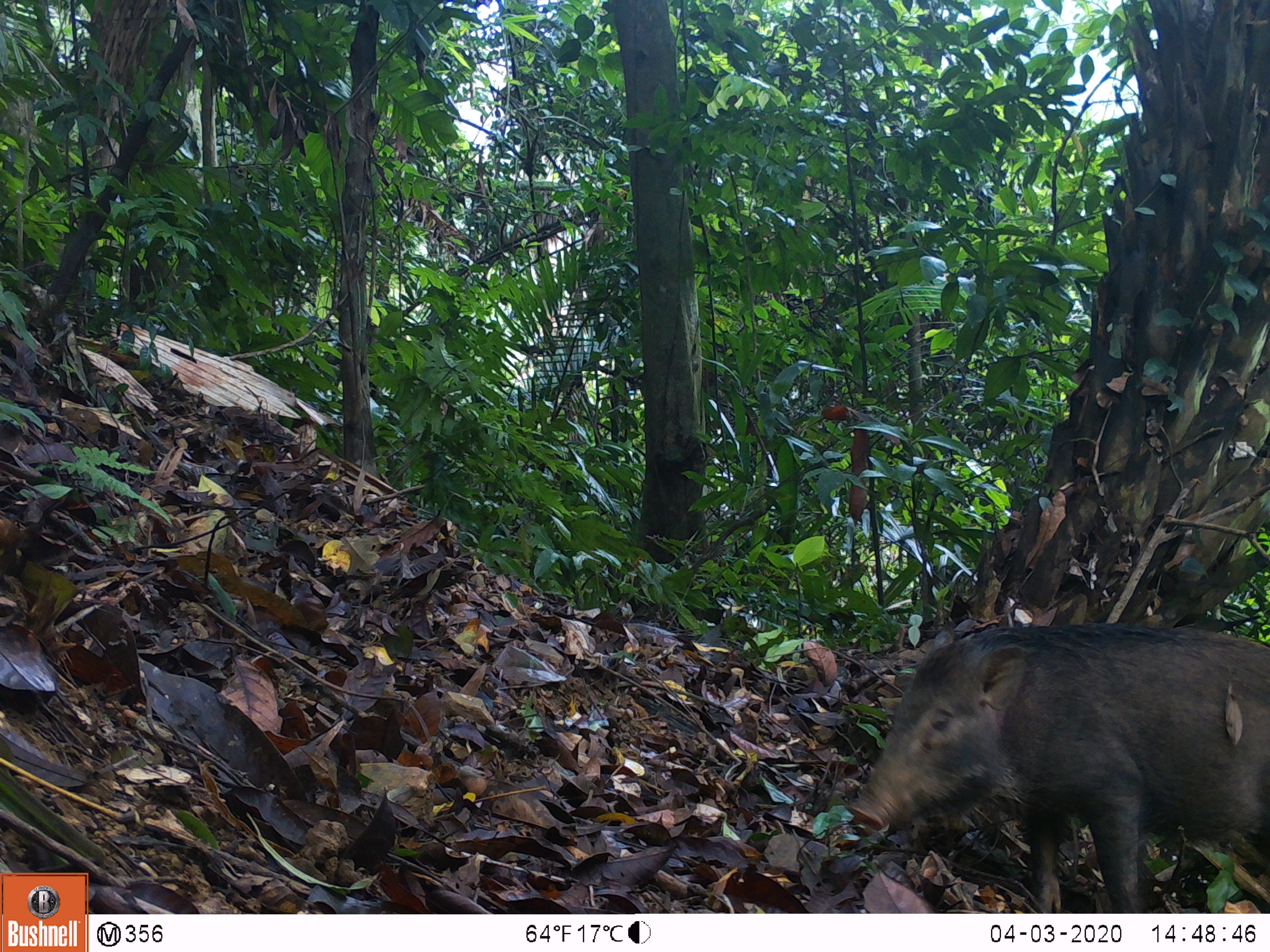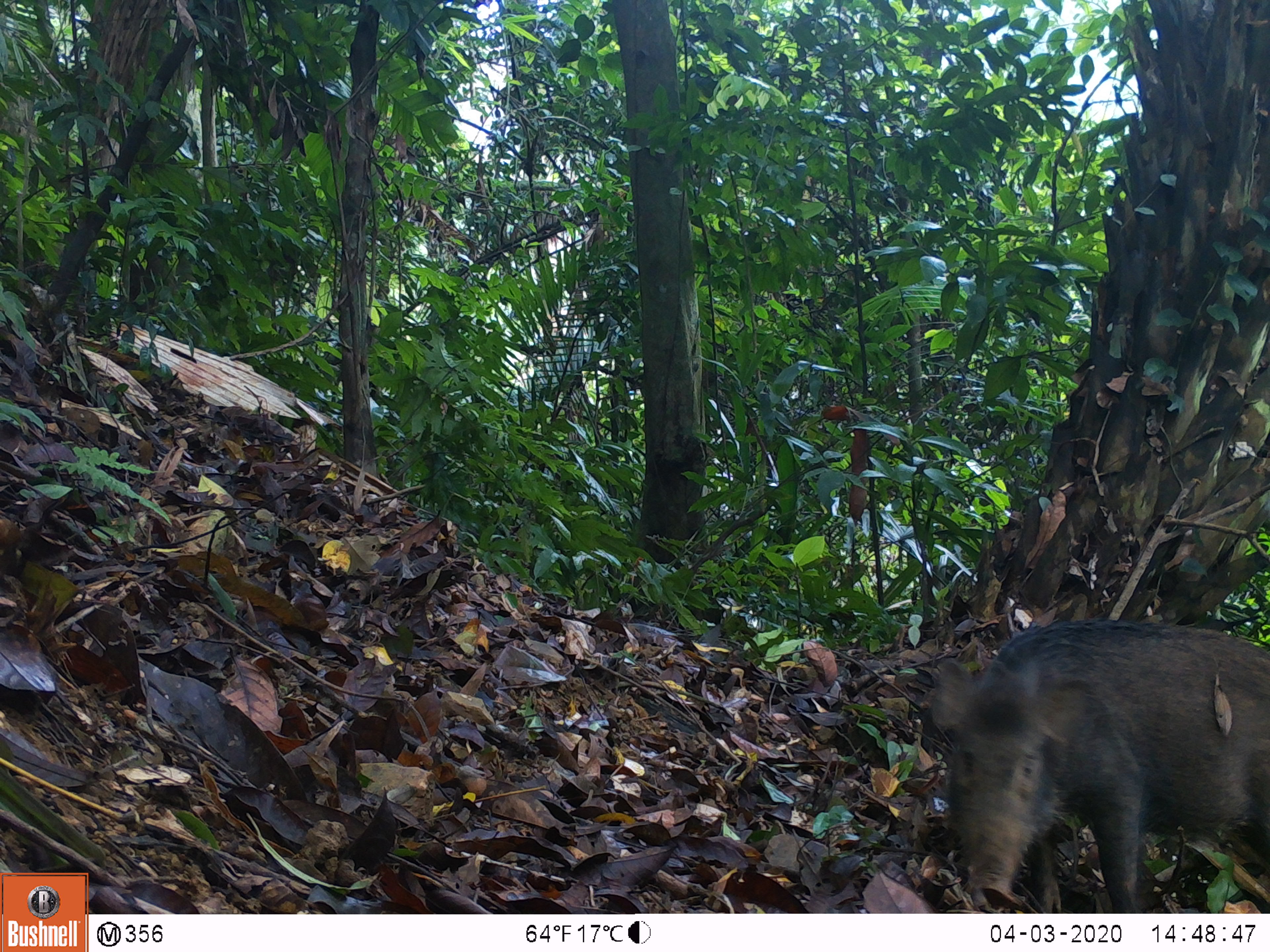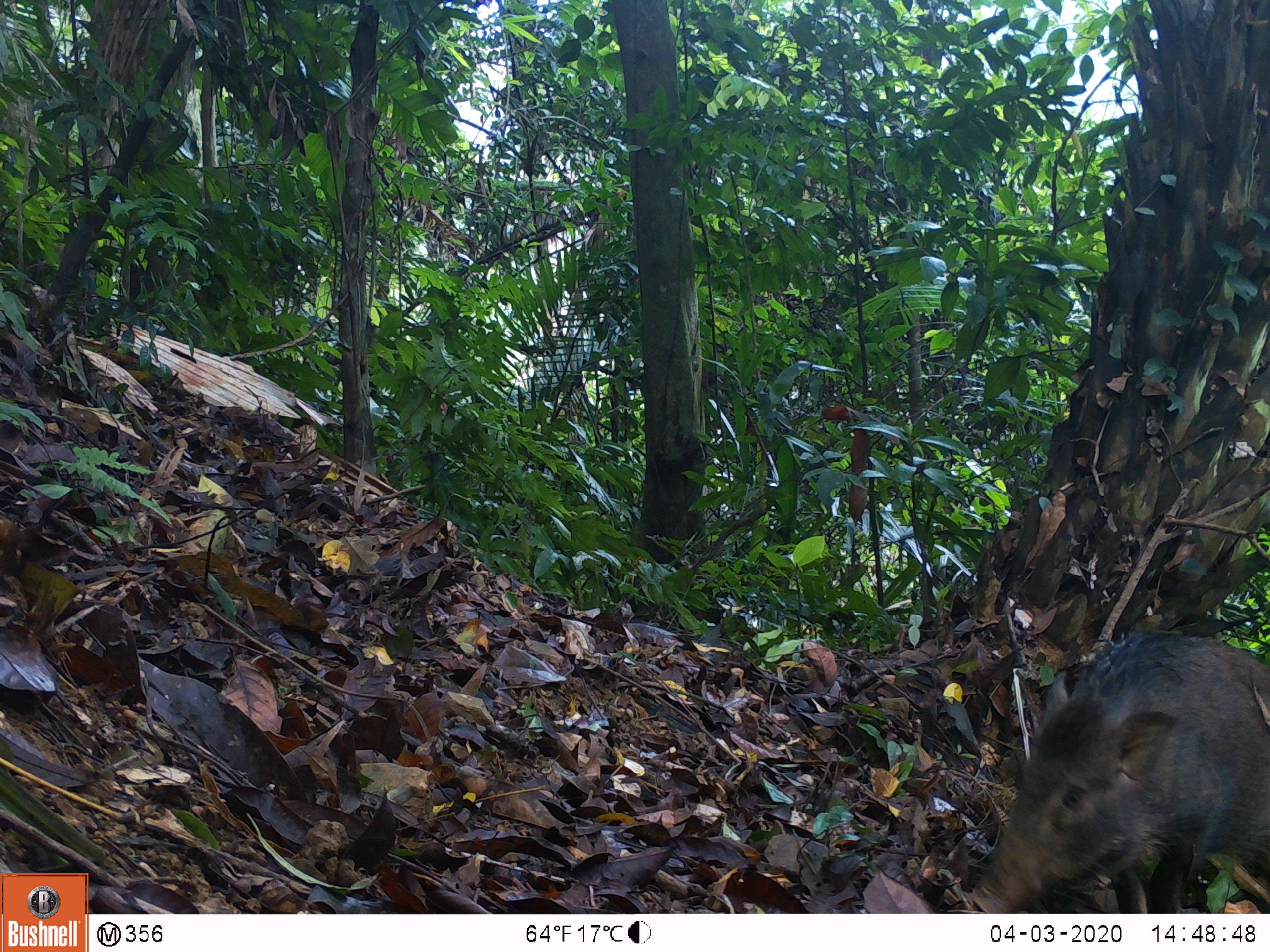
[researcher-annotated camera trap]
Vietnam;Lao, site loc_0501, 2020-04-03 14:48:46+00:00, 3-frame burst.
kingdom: Animalia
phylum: Chordata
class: Mammalia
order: Artiodactyla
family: Suidae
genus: Sus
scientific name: Sus scrofa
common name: eurasian wild pig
Eurasian wild pig (Sus scrofa). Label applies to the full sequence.